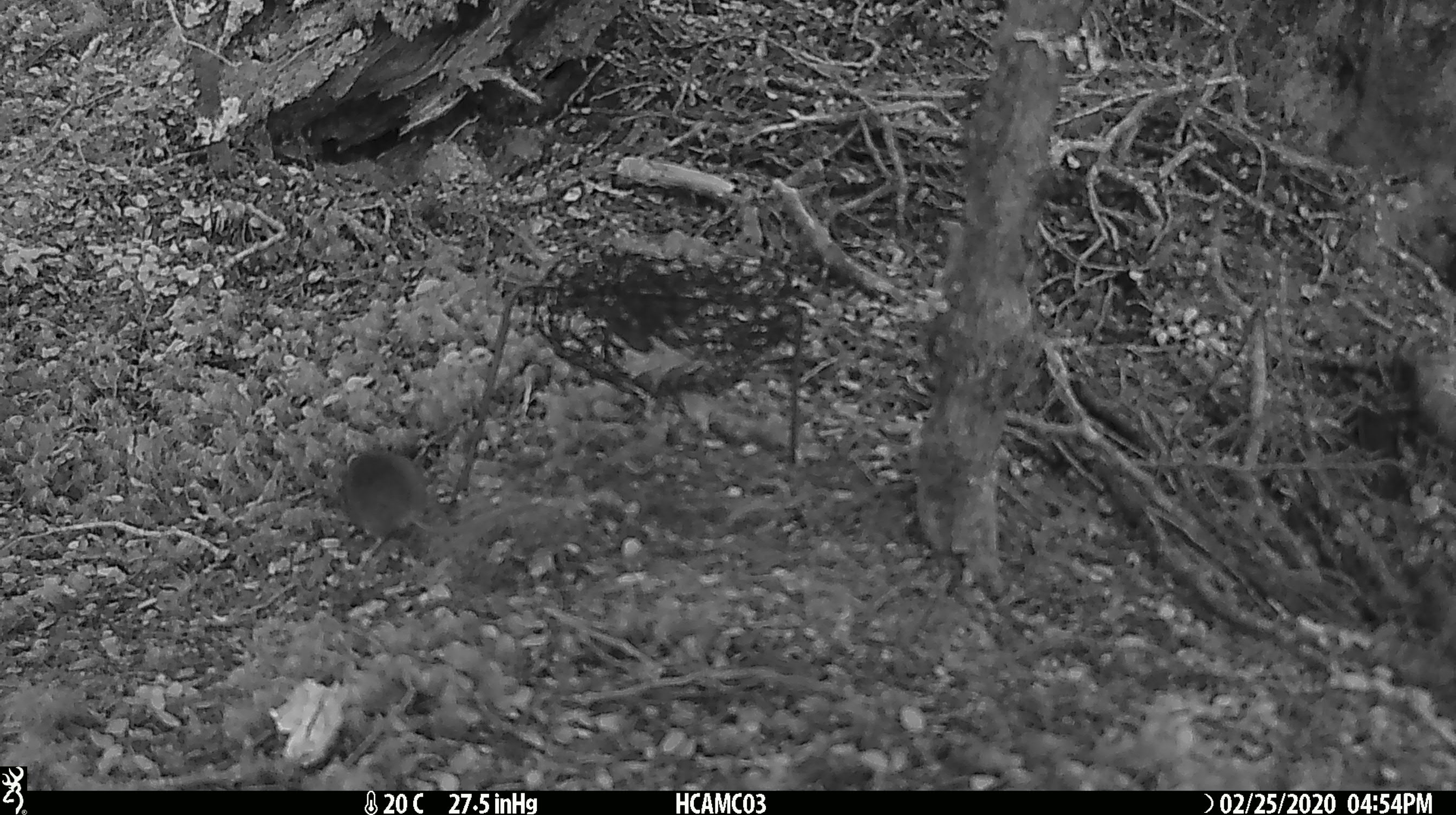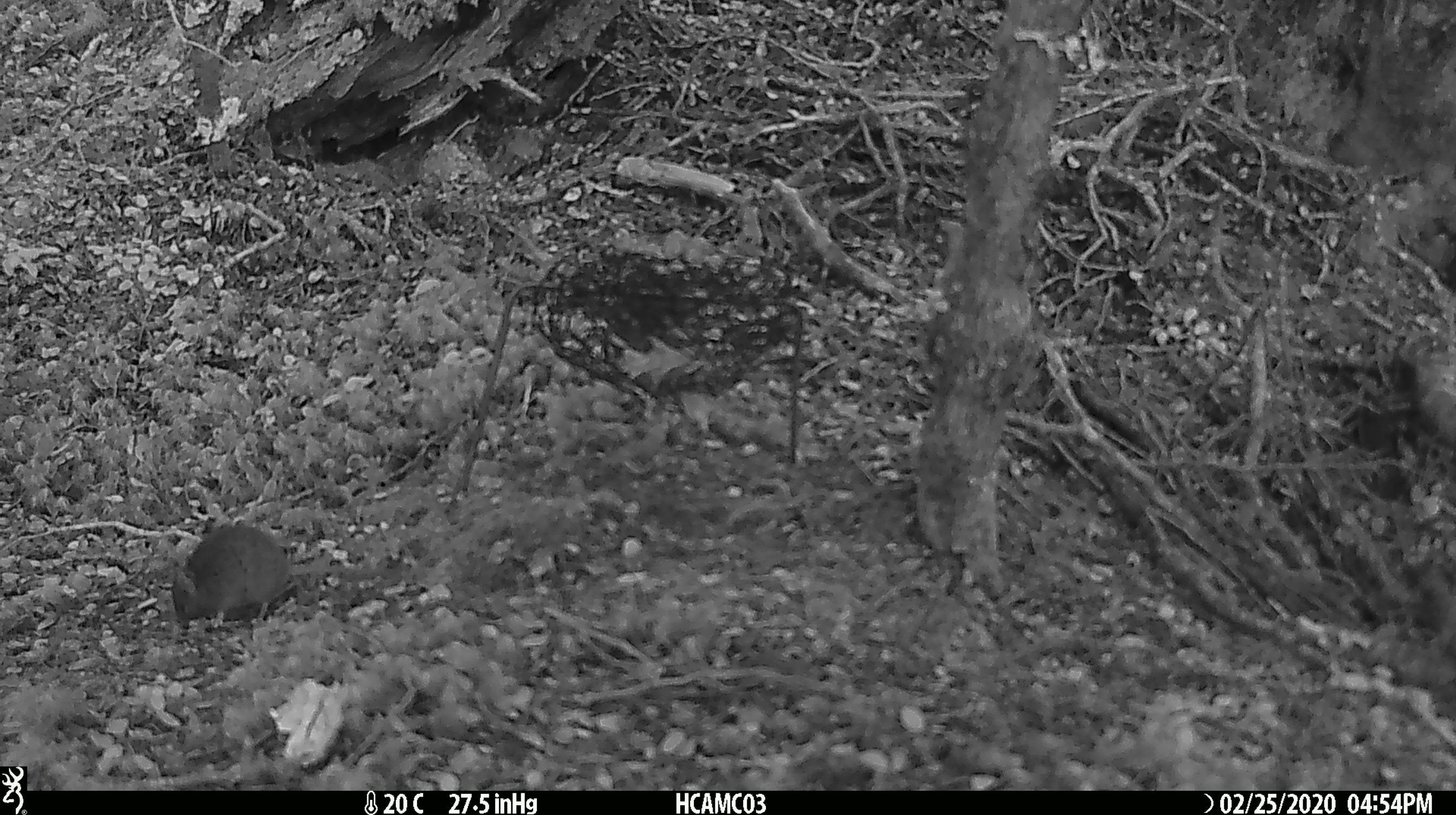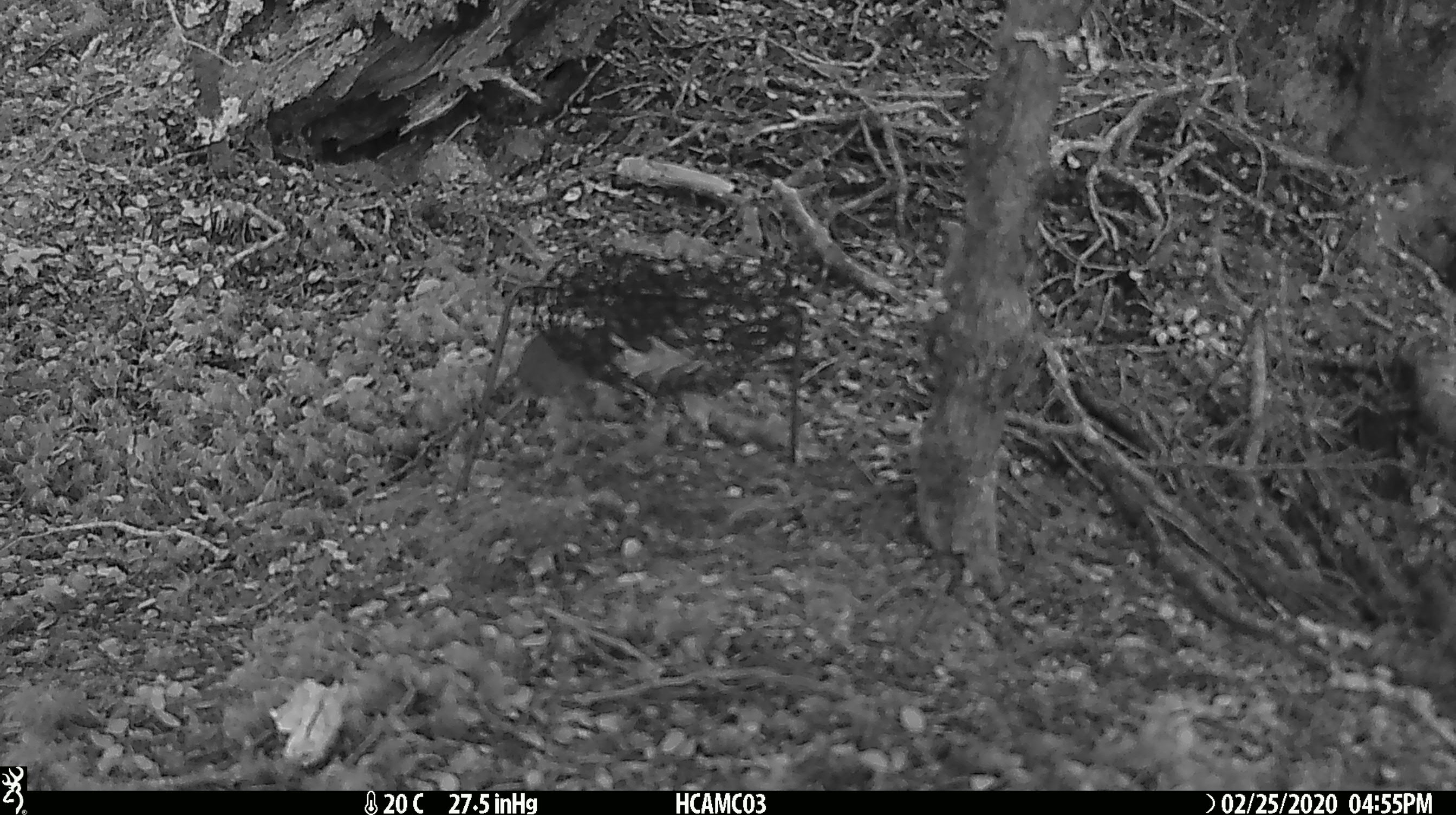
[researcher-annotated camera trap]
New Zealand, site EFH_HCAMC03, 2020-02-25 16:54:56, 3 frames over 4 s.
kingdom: Animalia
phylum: Chordata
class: Mammalia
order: Rodentia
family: Muridae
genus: Mus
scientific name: Mus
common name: mouse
Mouse (Mus).